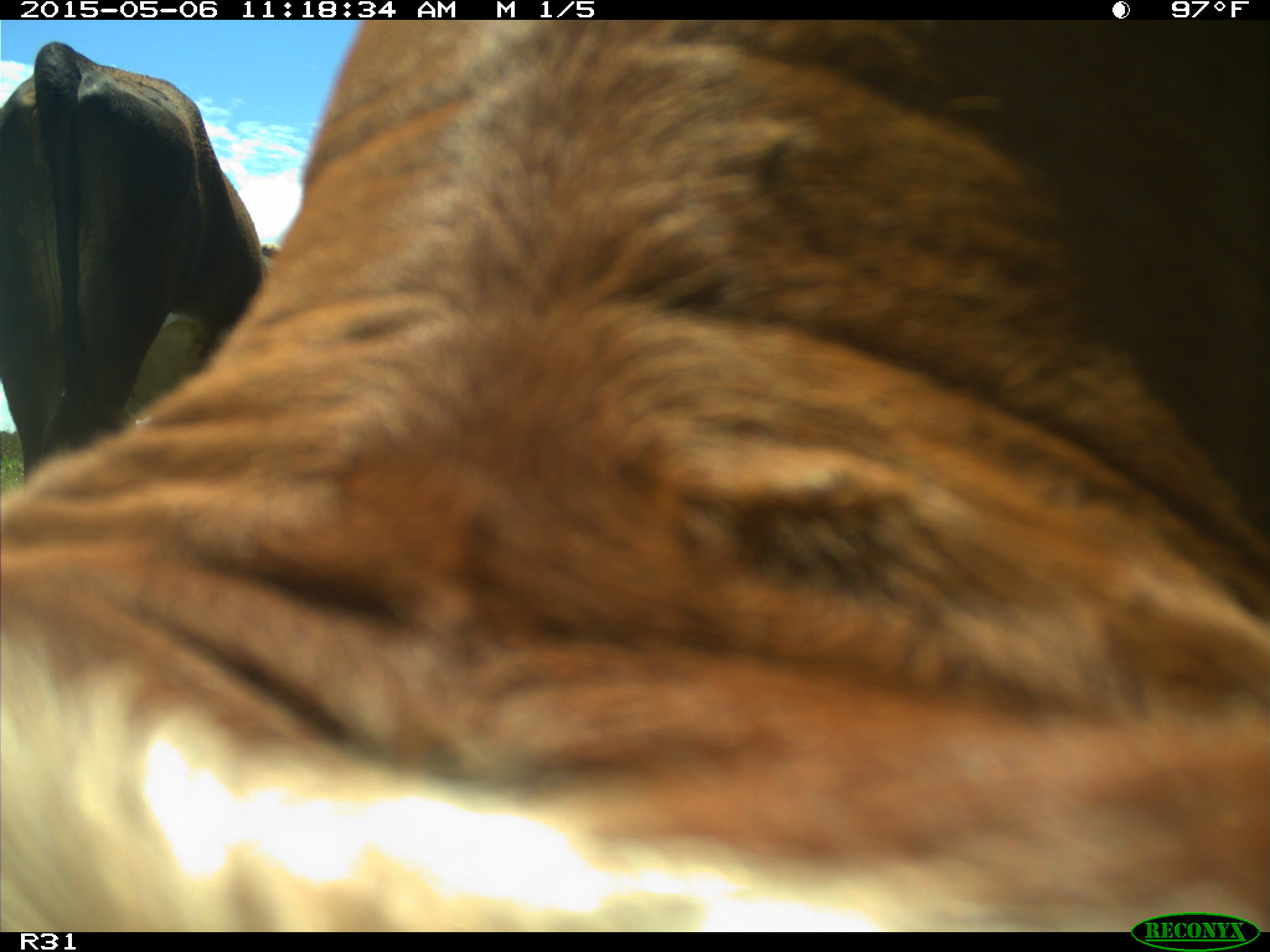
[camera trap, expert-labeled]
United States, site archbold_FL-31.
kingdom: Animalia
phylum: Chordata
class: Mammalia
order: Artiodactyla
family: Bovidae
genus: Bos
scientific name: Bos taurus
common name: domestic cow